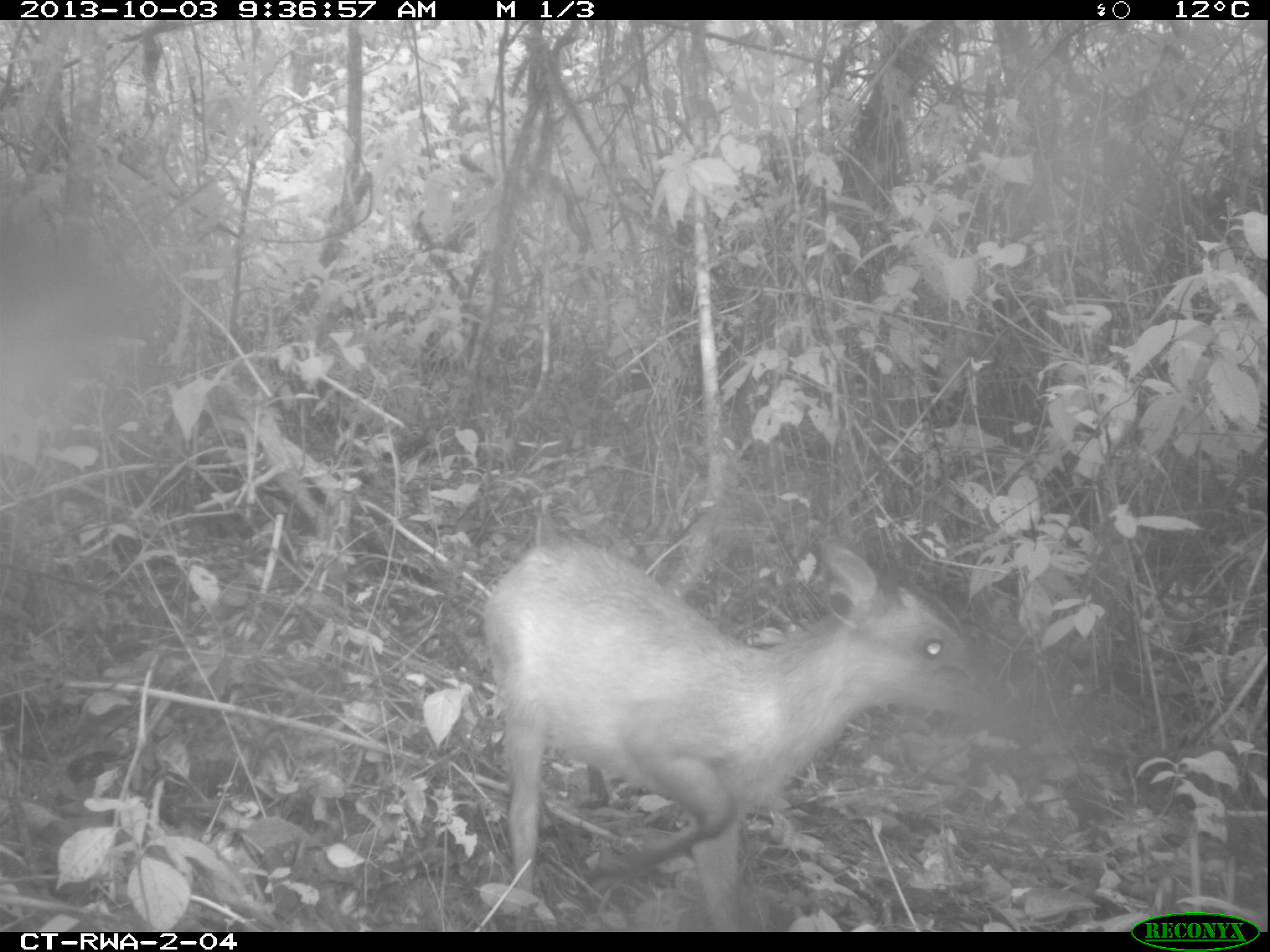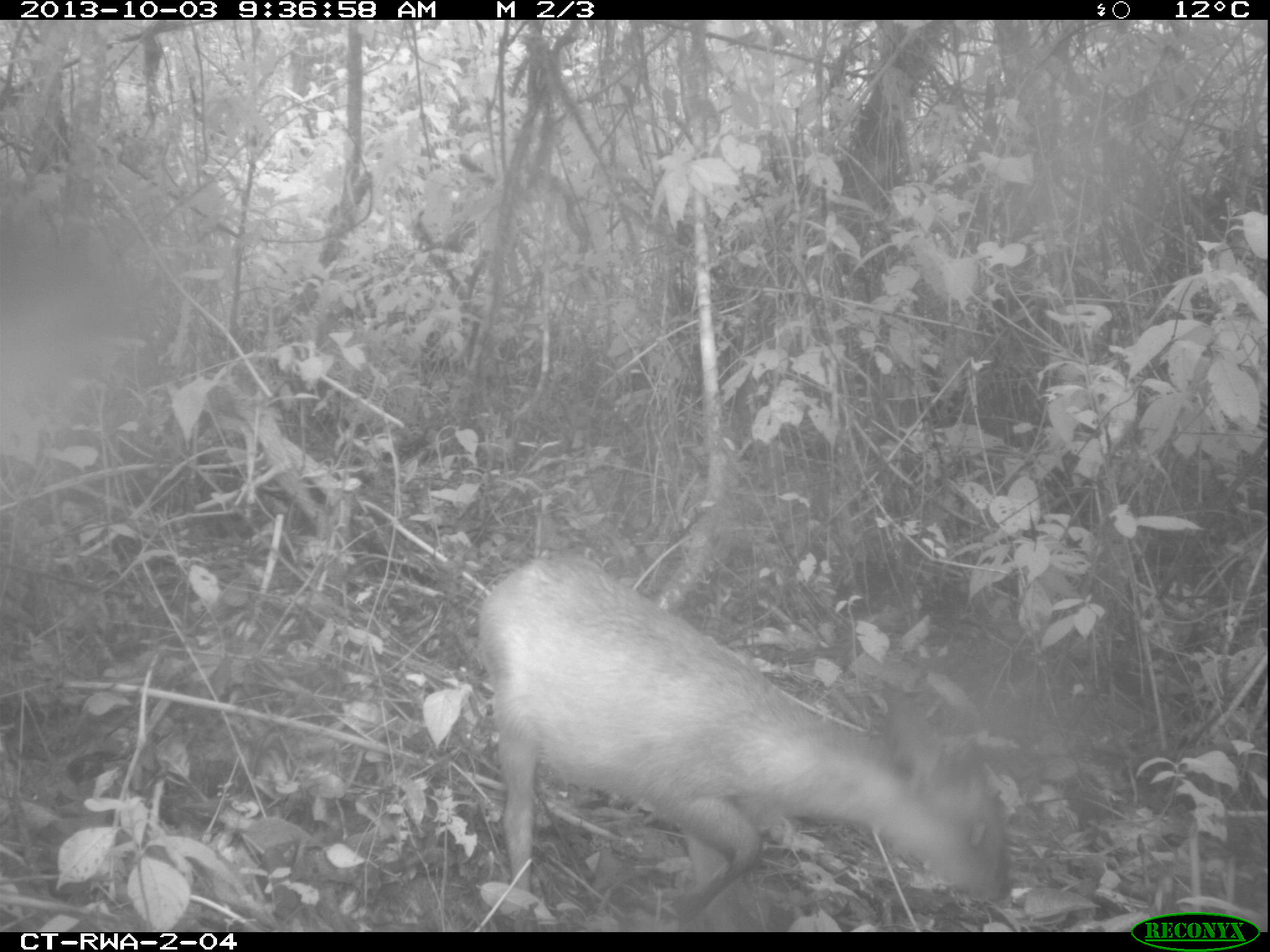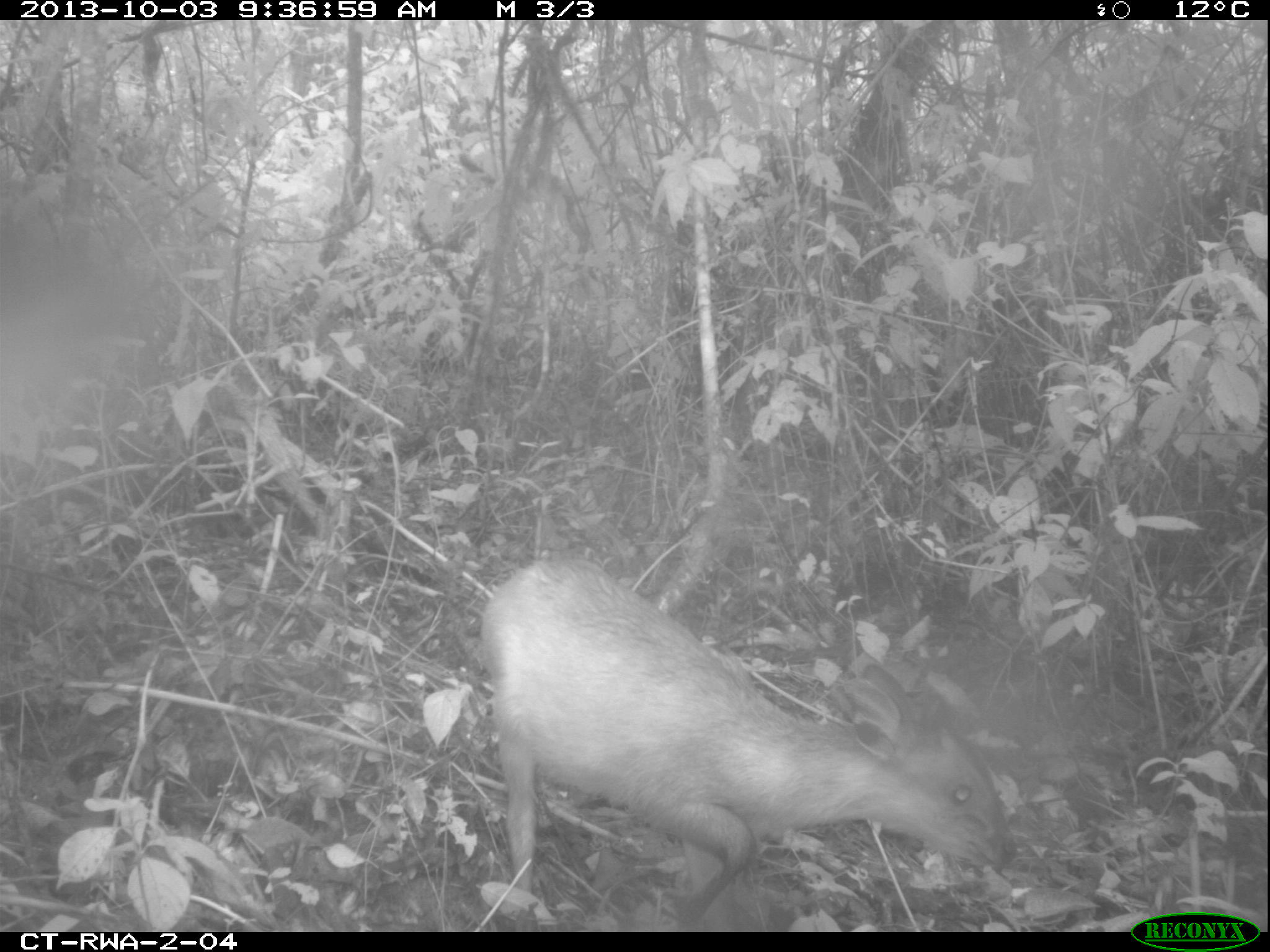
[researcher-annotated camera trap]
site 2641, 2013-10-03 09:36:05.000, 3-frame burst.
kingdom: Animalia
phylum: Chordata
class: Mammalia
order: Artiodactyla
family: Bovidae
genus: Cephalophus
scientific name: Cephalophus nigrifrons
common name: black-fronted duiker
Cephalophus nigrifrons (black-fronted duiker), count 1.